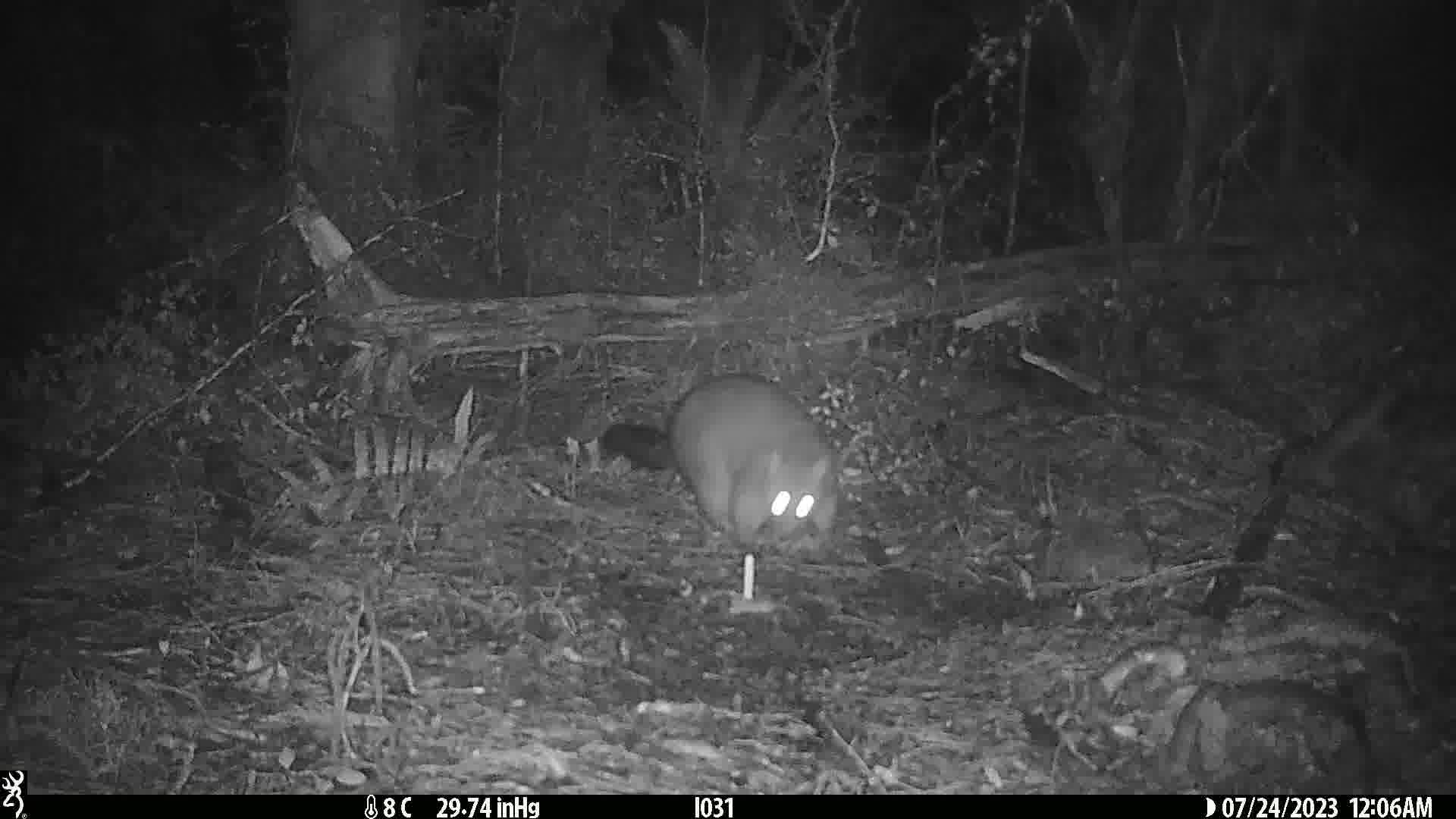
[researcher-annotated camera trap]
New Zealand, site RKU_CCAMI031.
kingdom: Animalia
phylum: Chordata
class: Mammalia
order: Diprotodontia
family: Phalangeridae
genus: Trichosurus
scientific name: Trichosurus vulpecula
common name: common brushtail possum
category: possum